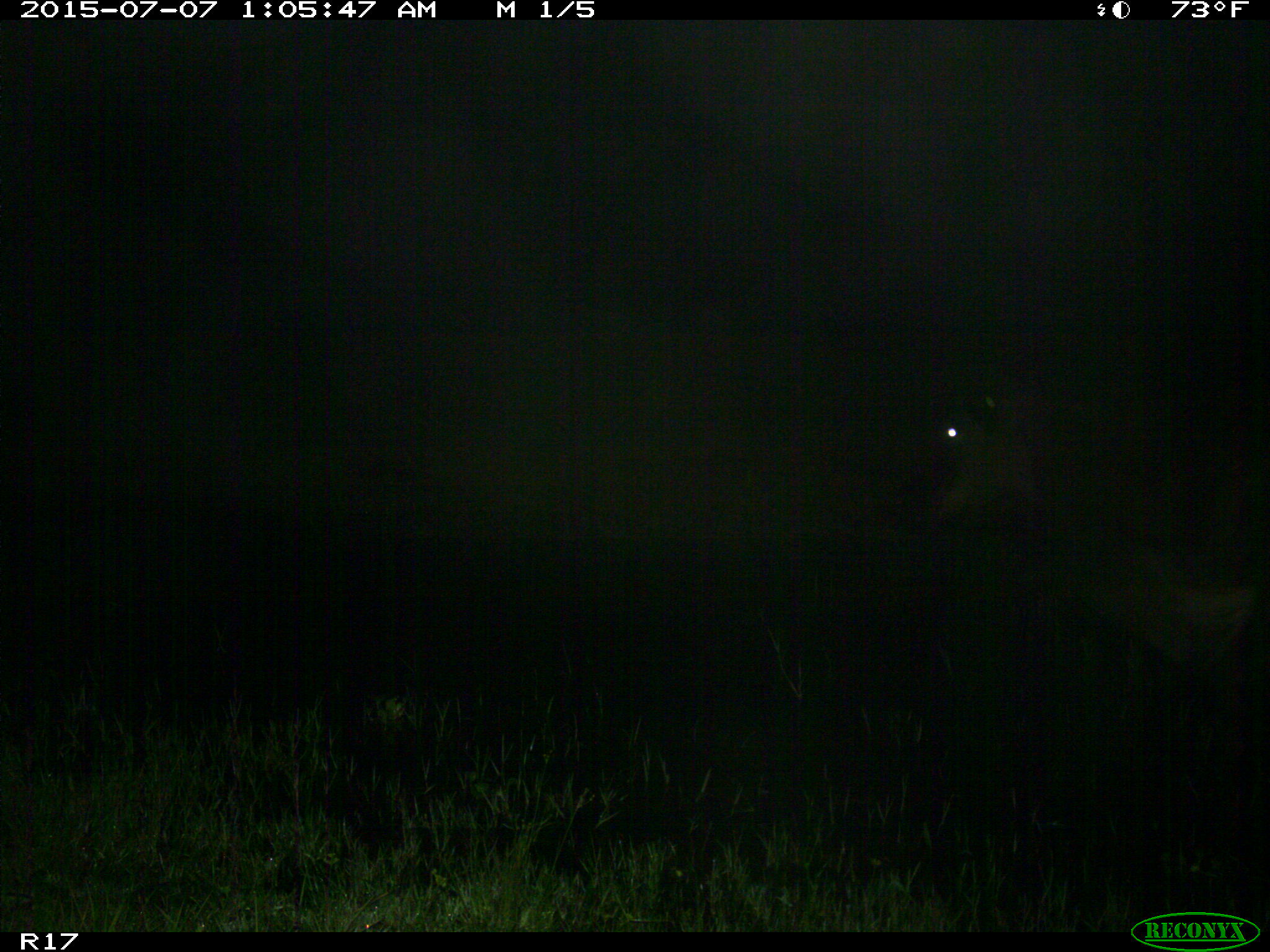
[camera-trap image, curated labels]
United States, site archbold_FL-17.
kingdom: Animalia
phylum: Chordata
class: Mammalia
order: Artiodactyla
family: Bovidae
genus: Bos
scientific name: Bos taurus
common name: domestic cow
Bos taurus (domestic cow).